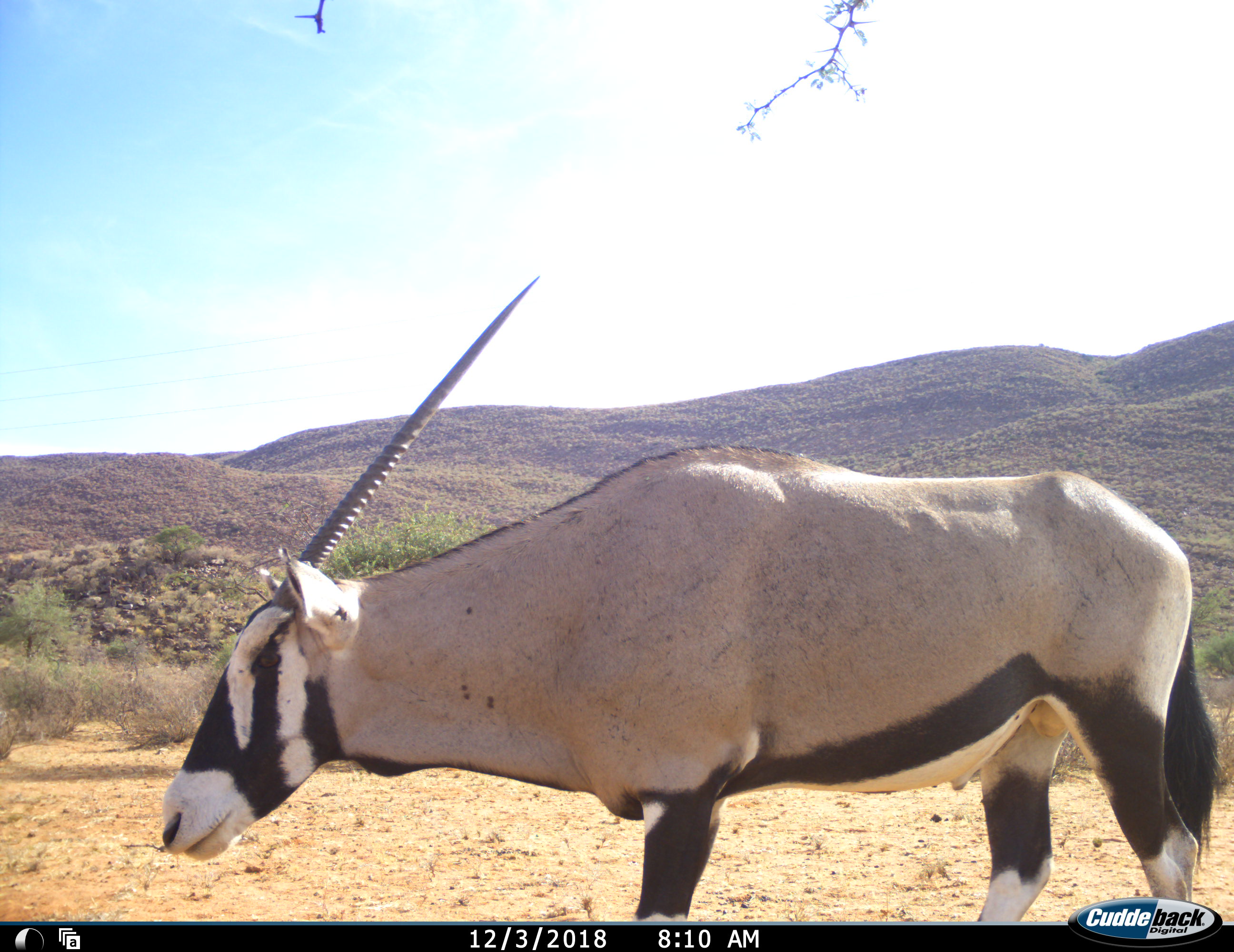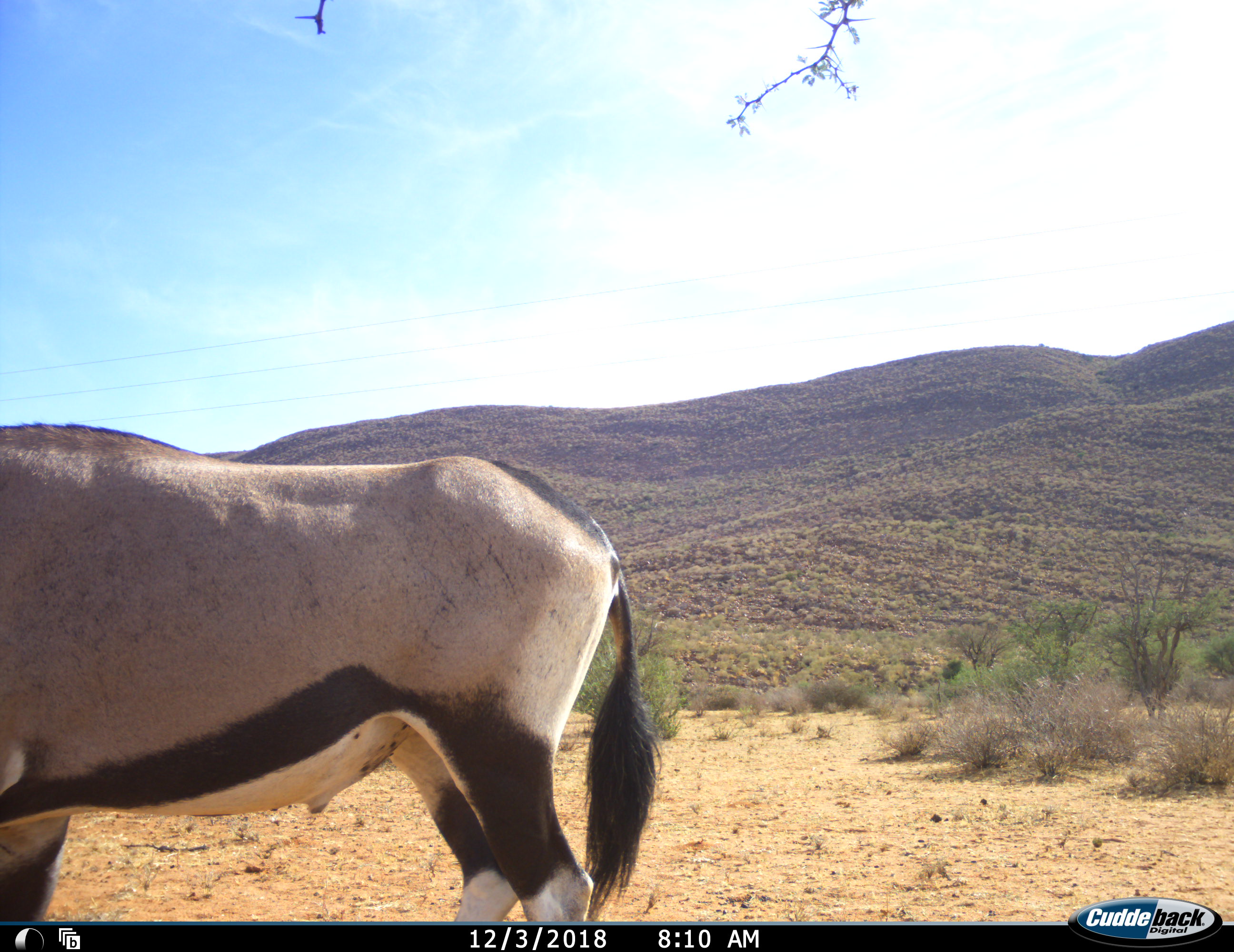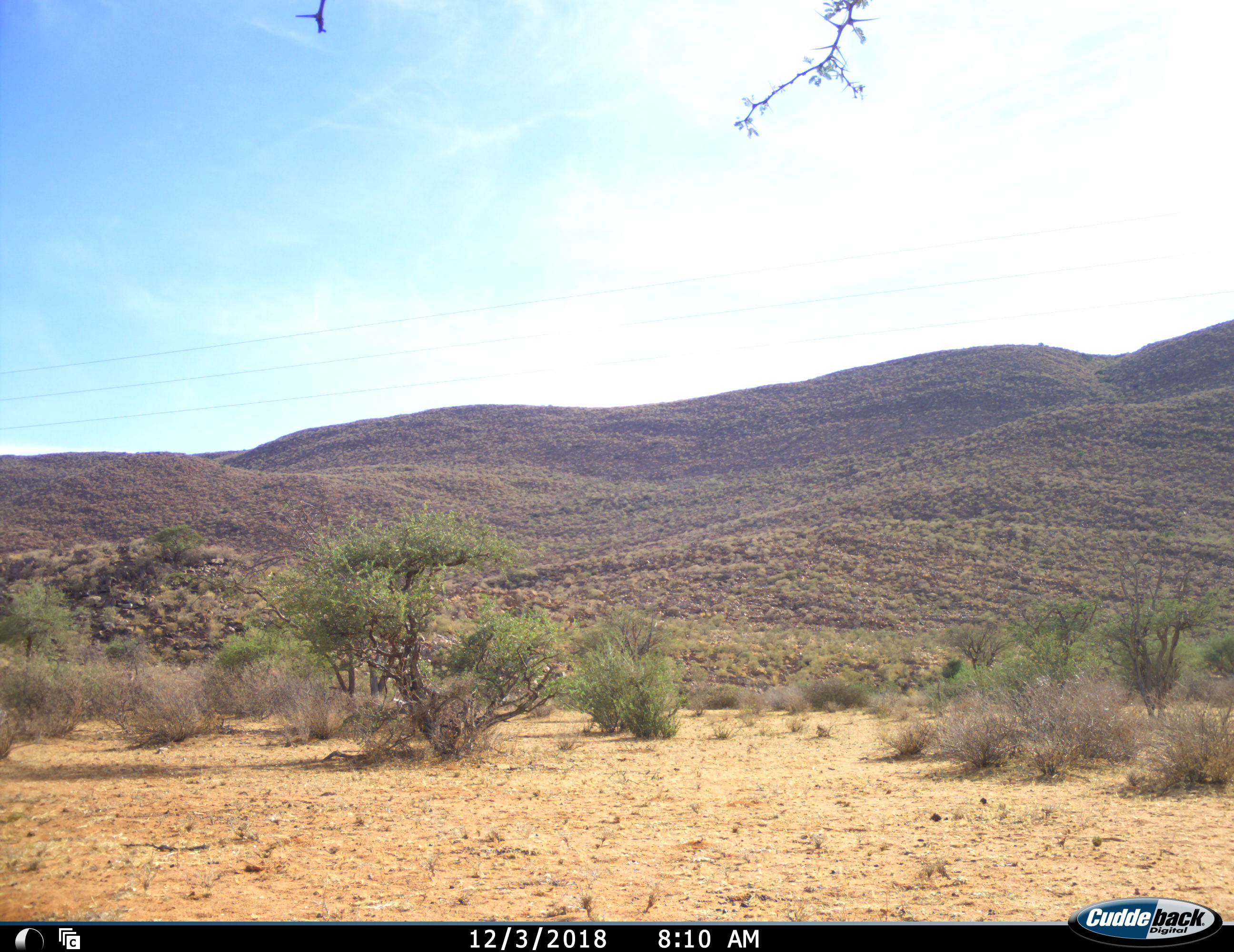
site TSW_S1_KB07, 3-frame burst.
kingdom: Animalia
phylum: Chordata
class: Mammalia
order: Artiodactyla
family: Bovidae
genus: Oryx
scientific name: Oryx gazella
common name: gemsbok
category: oryx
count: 1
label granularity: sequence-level